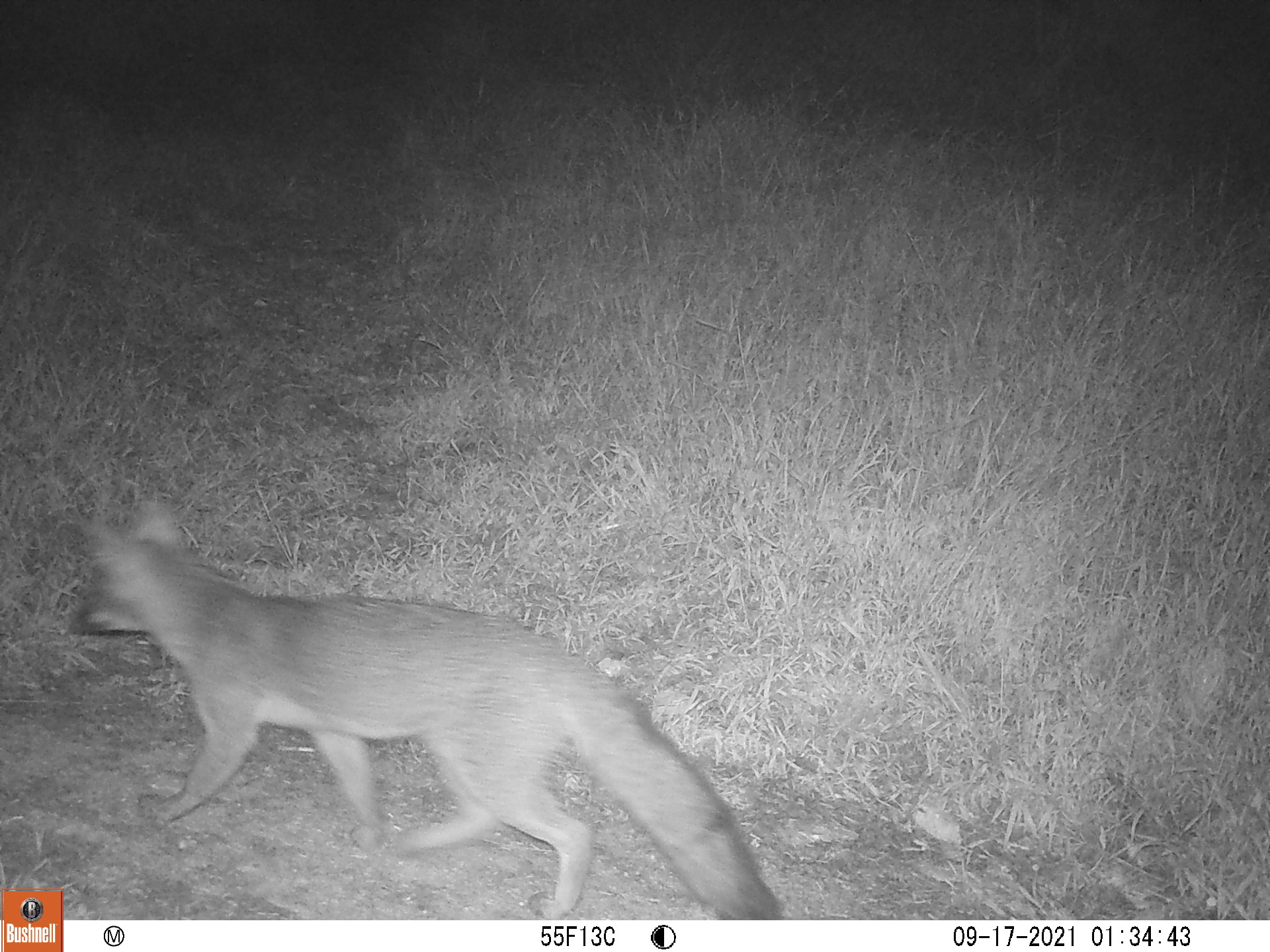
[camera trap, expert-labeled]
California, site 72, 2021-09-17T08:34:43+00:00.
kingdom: Animalia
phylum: Chordata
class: Mammalia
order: Carnivora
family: Canidae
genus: Urocyon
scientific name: Urocyon cinereoargenteus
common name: gray fox